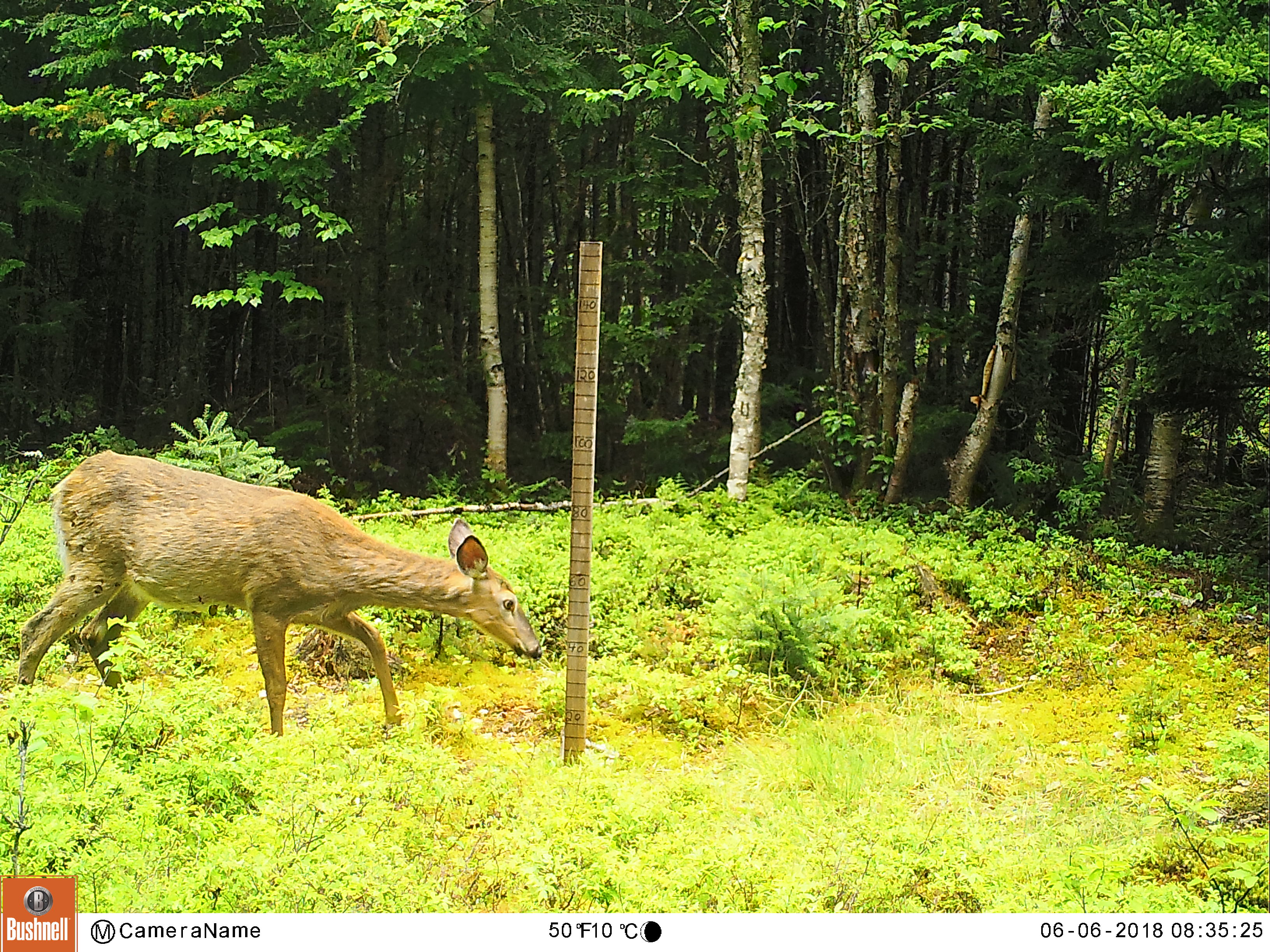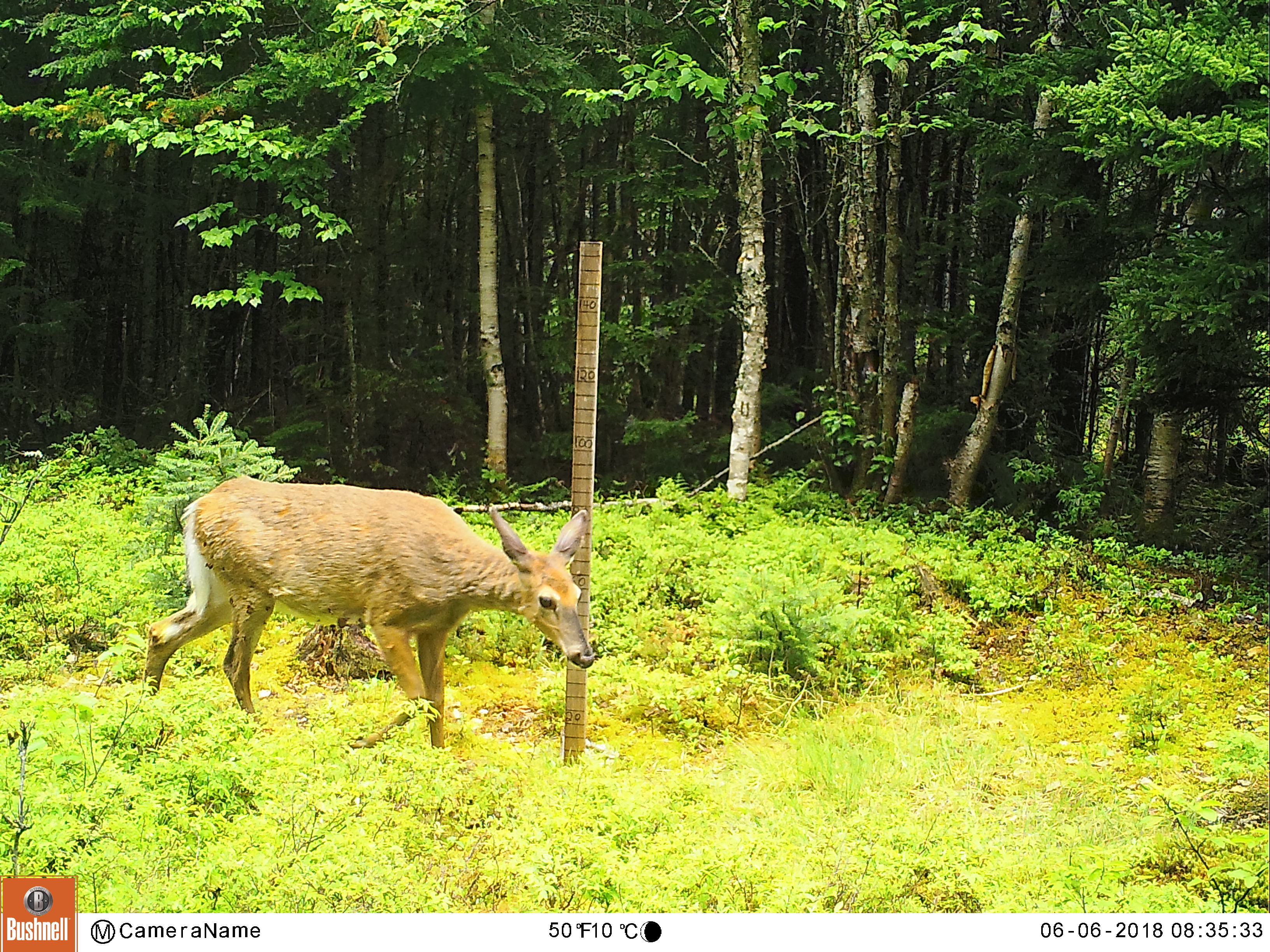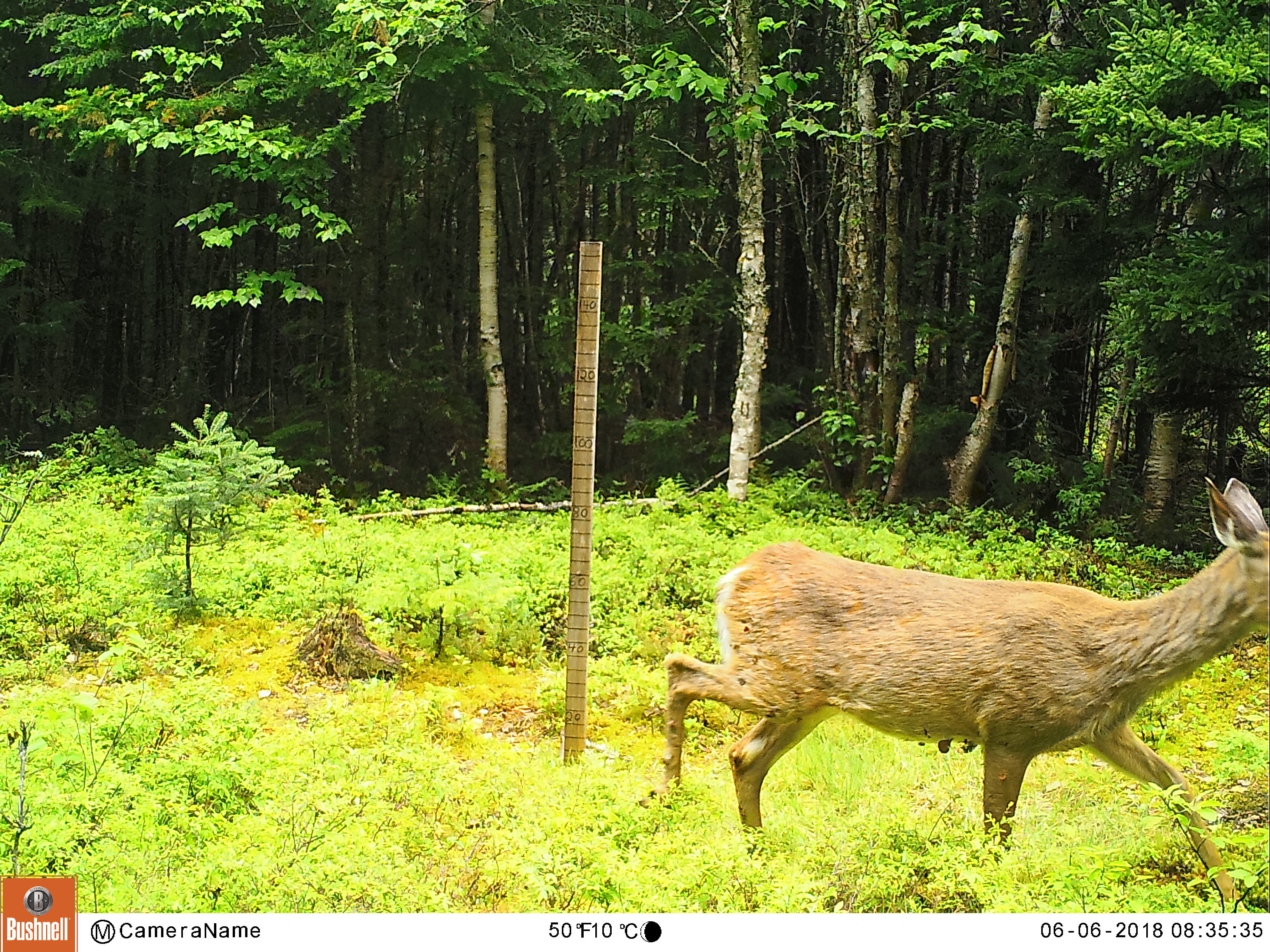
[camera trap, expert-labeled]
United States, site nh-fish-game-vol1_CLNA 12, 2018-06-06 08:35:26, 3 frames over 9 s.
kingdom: Animalia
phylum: Chordata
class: Mammalia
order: Artiodactyla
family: Cervidae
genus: Odocoileus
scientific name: Odocoileus virginianus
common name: white-tailed deer